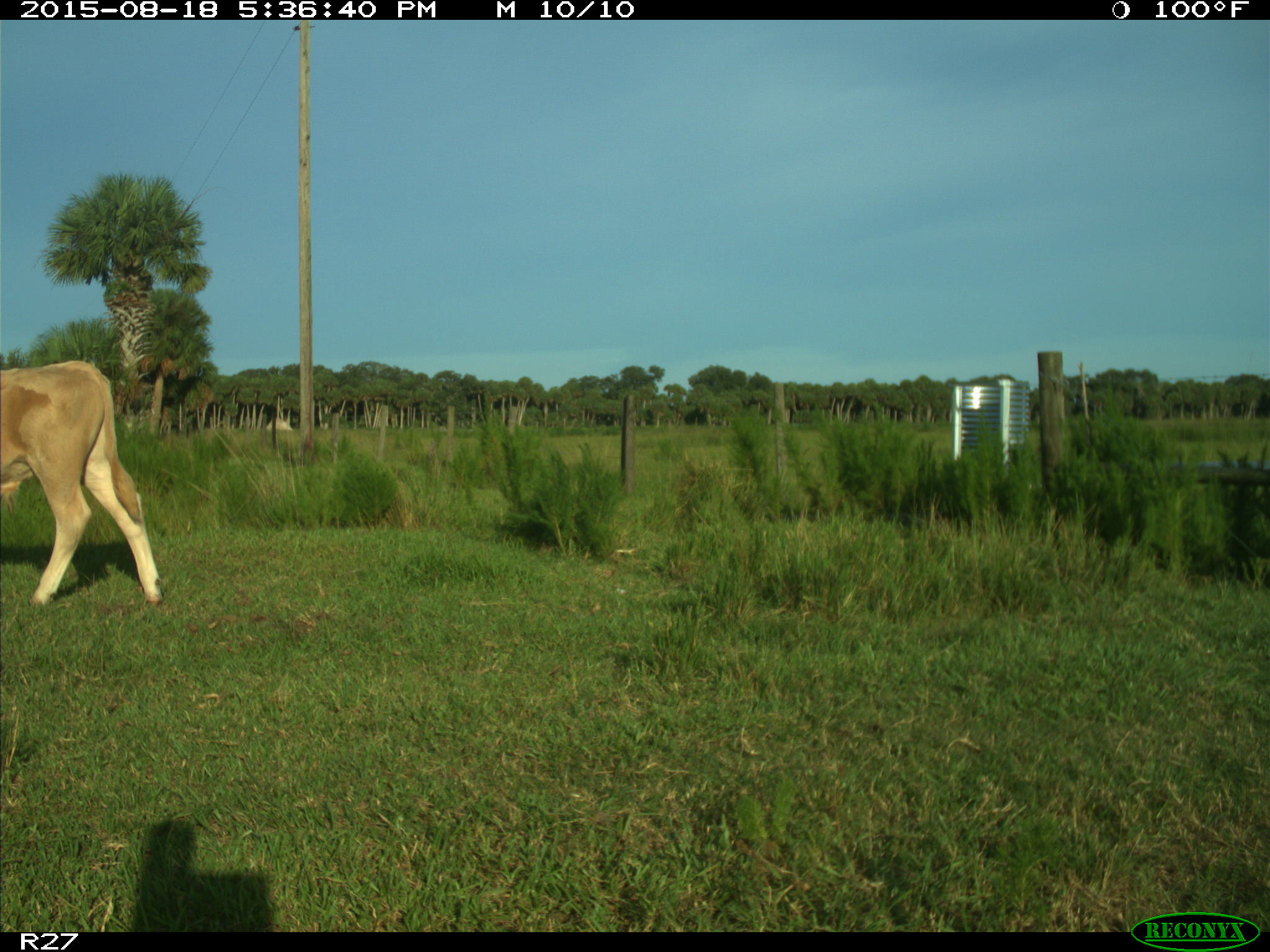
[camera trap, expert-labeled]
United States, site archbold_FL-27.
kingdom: Animalia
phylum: Chordata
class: Mammalia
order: Artiodactyla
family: Bovidae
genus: Bos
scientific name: Bos taurus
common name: domestic cow